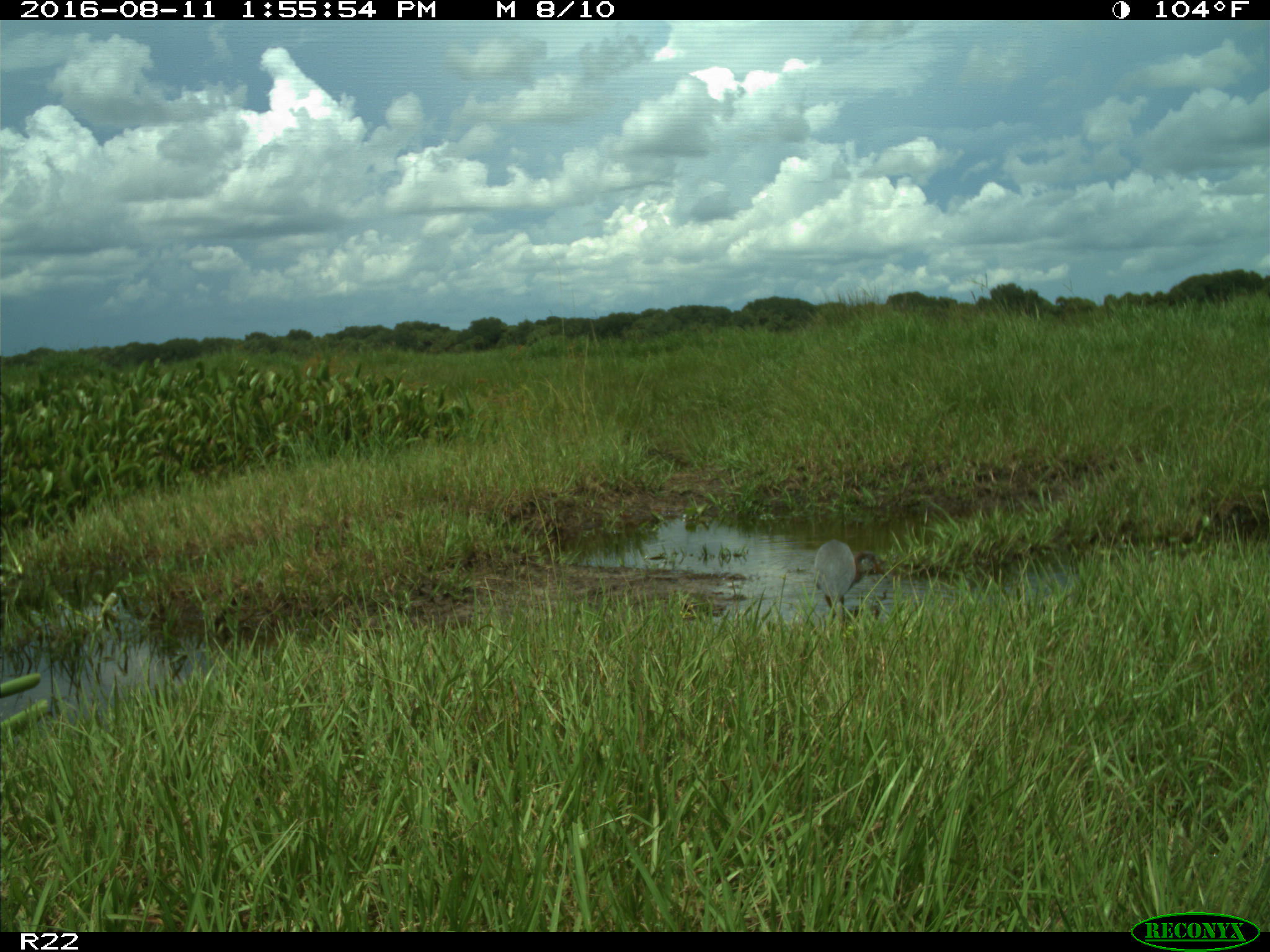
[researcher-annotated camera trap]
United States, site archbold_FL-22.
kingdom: Animalia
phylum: Chordata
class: Aves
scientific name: Aves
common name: birds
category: unidentified bird